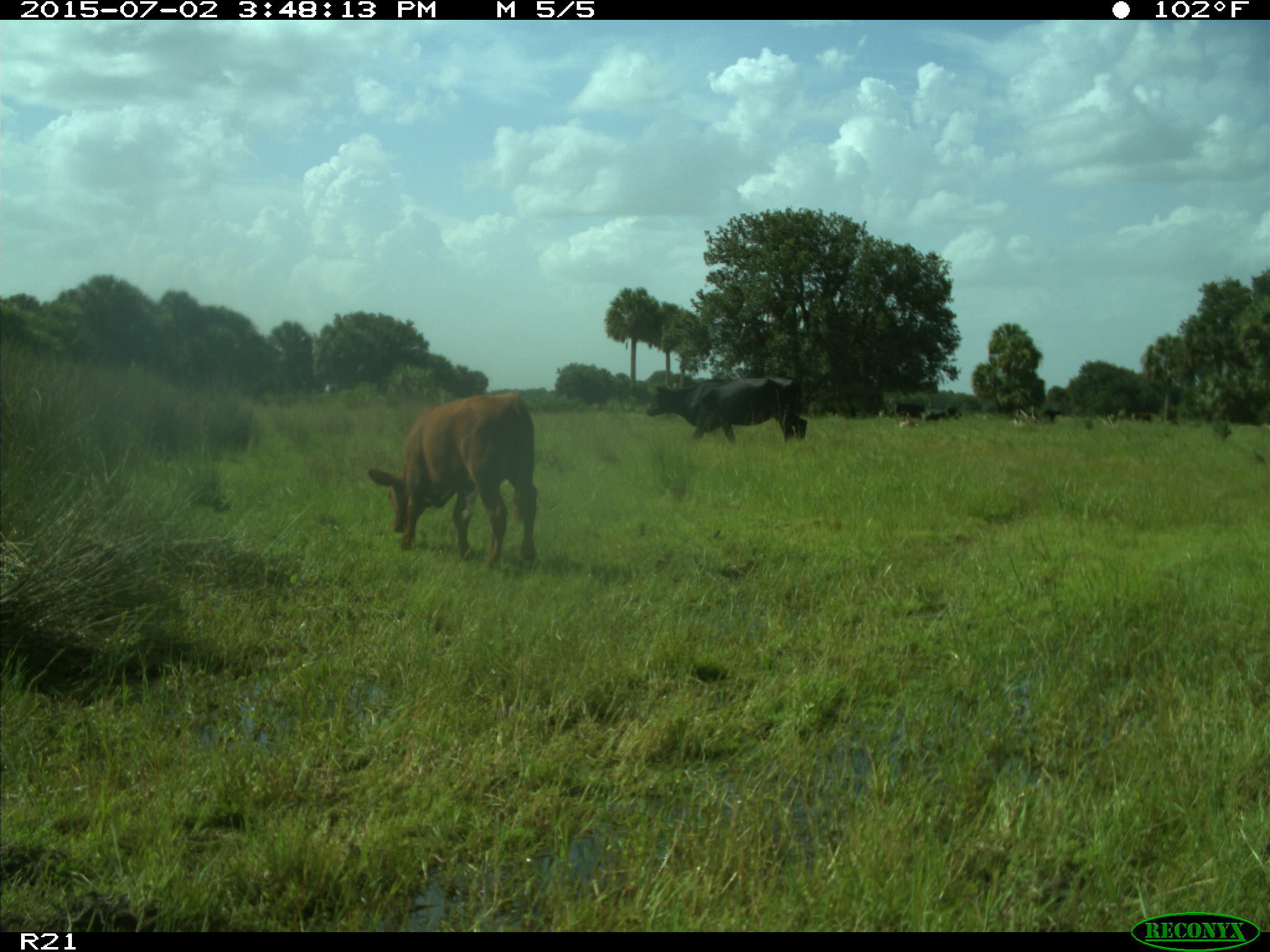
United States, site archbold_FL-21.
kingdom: Animalia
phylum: Chordata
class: Mammalia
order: Artiodactyla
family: Bovidae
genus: Bos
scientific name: Bos taurus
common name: domestic cow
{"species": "Bos taurus (domestic cow)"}